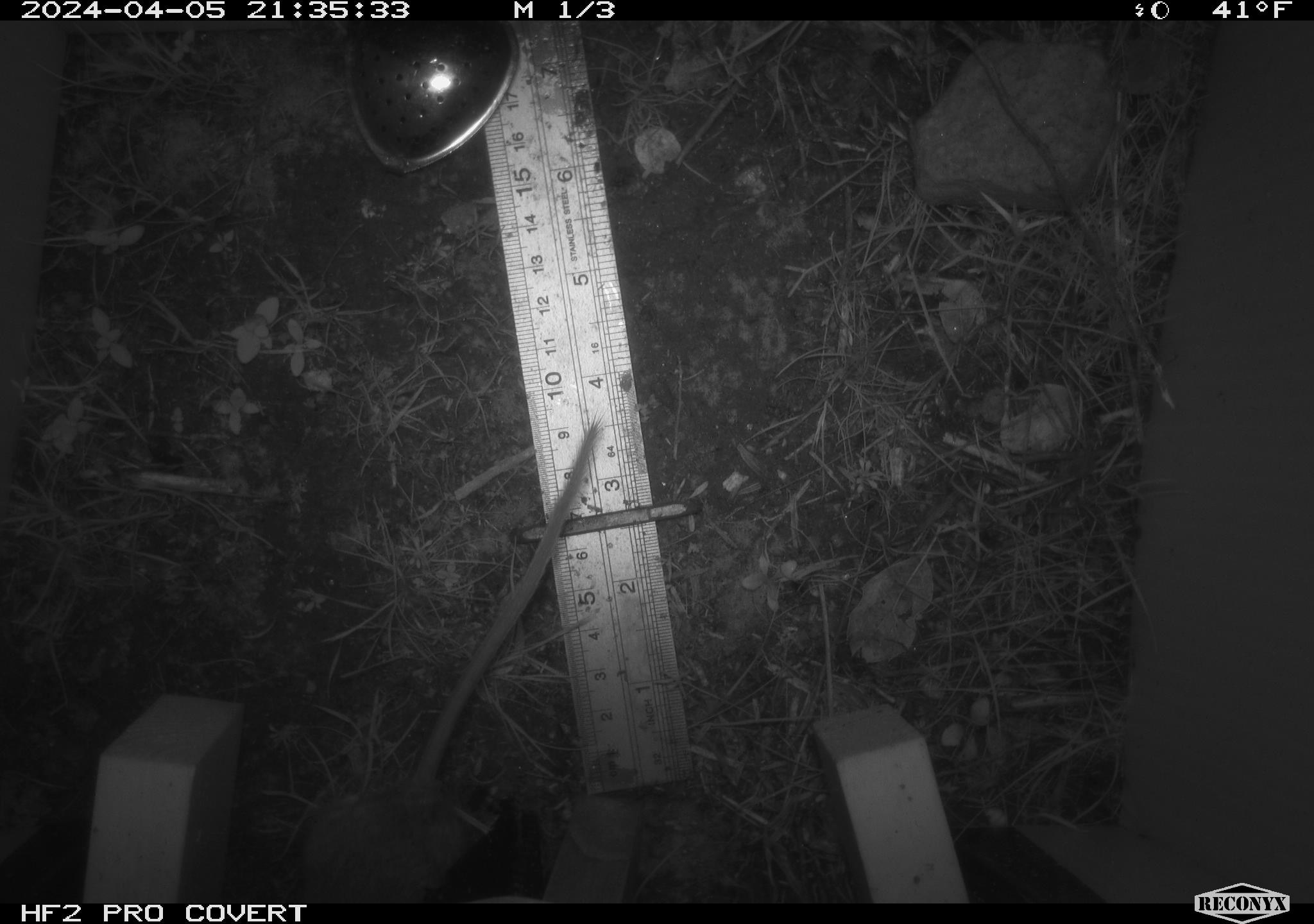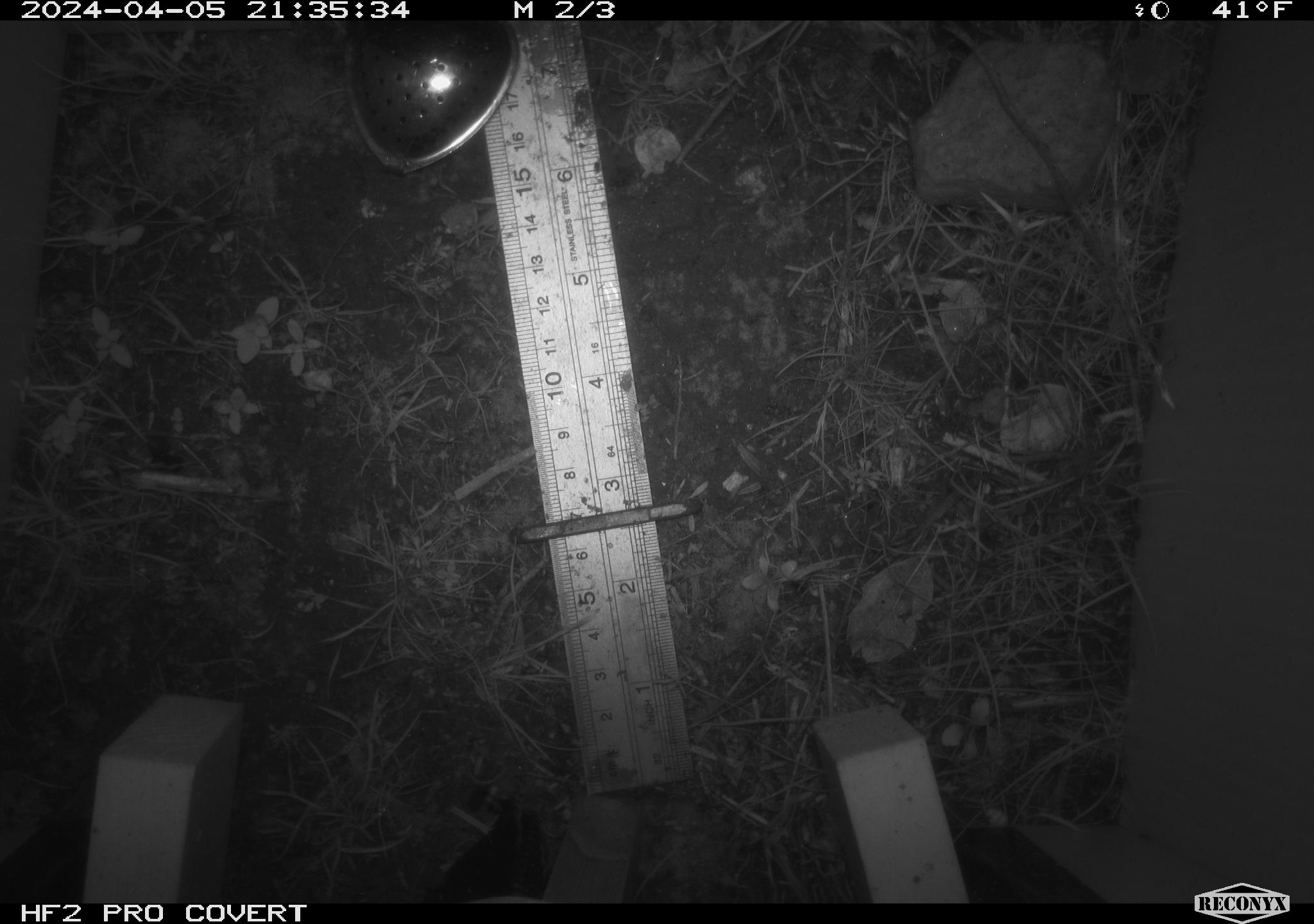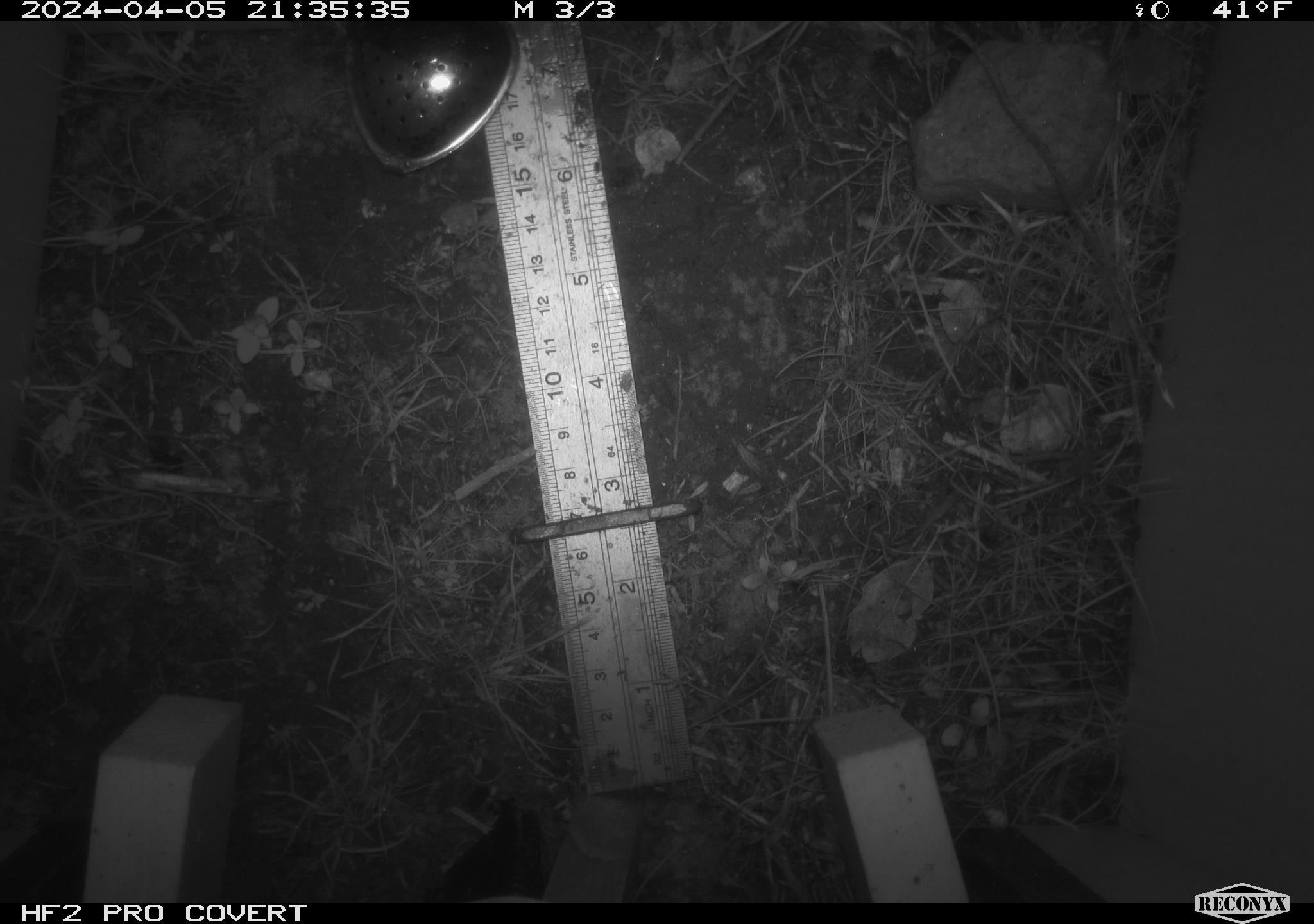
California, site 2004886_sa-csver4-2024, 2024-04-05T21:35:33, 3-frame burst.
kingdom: Animalia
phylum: Chordata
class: Mammalia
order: Rodentia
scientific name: Rodentia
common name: mouse species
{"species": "mouse species (Rodentia)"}